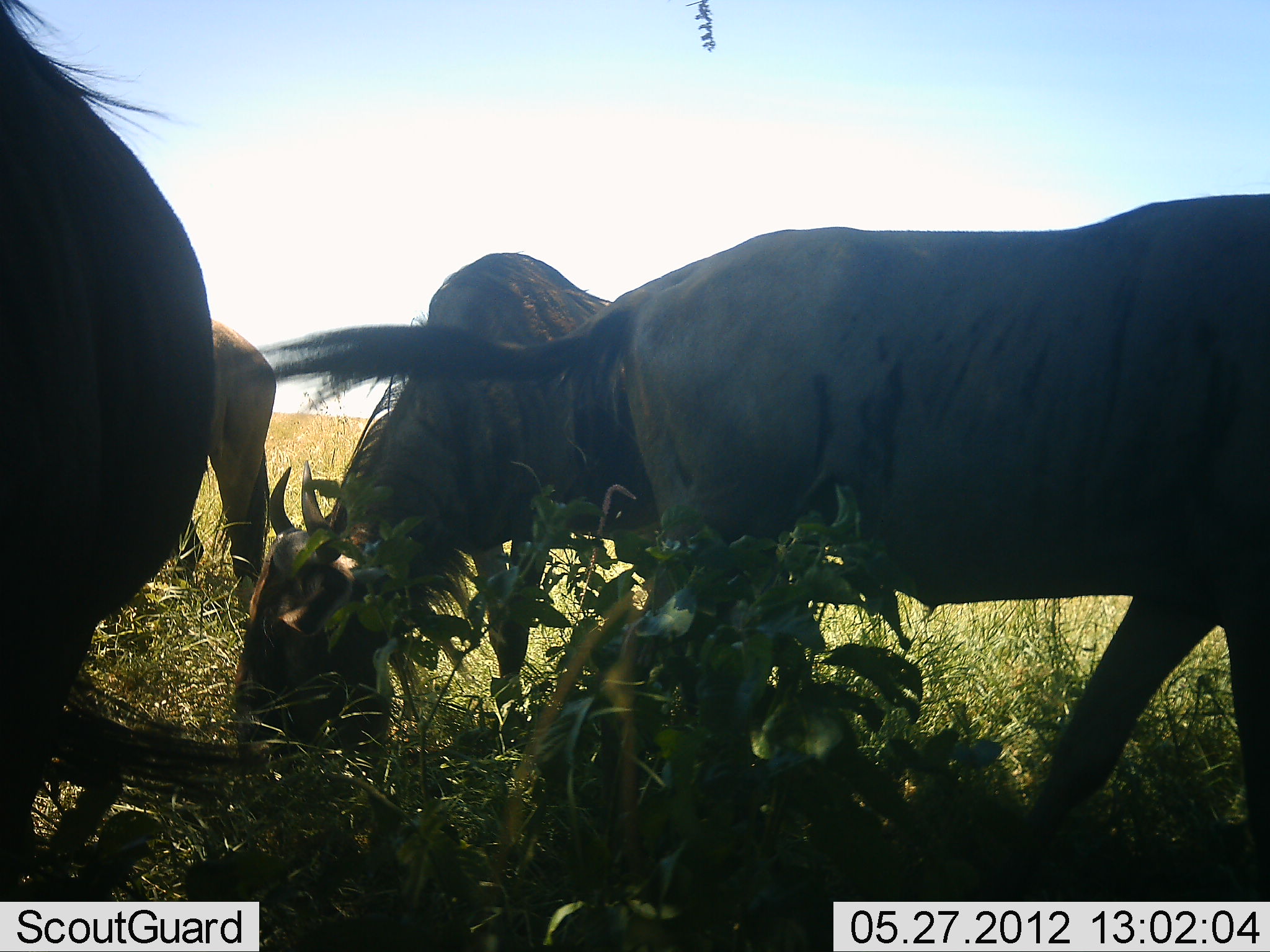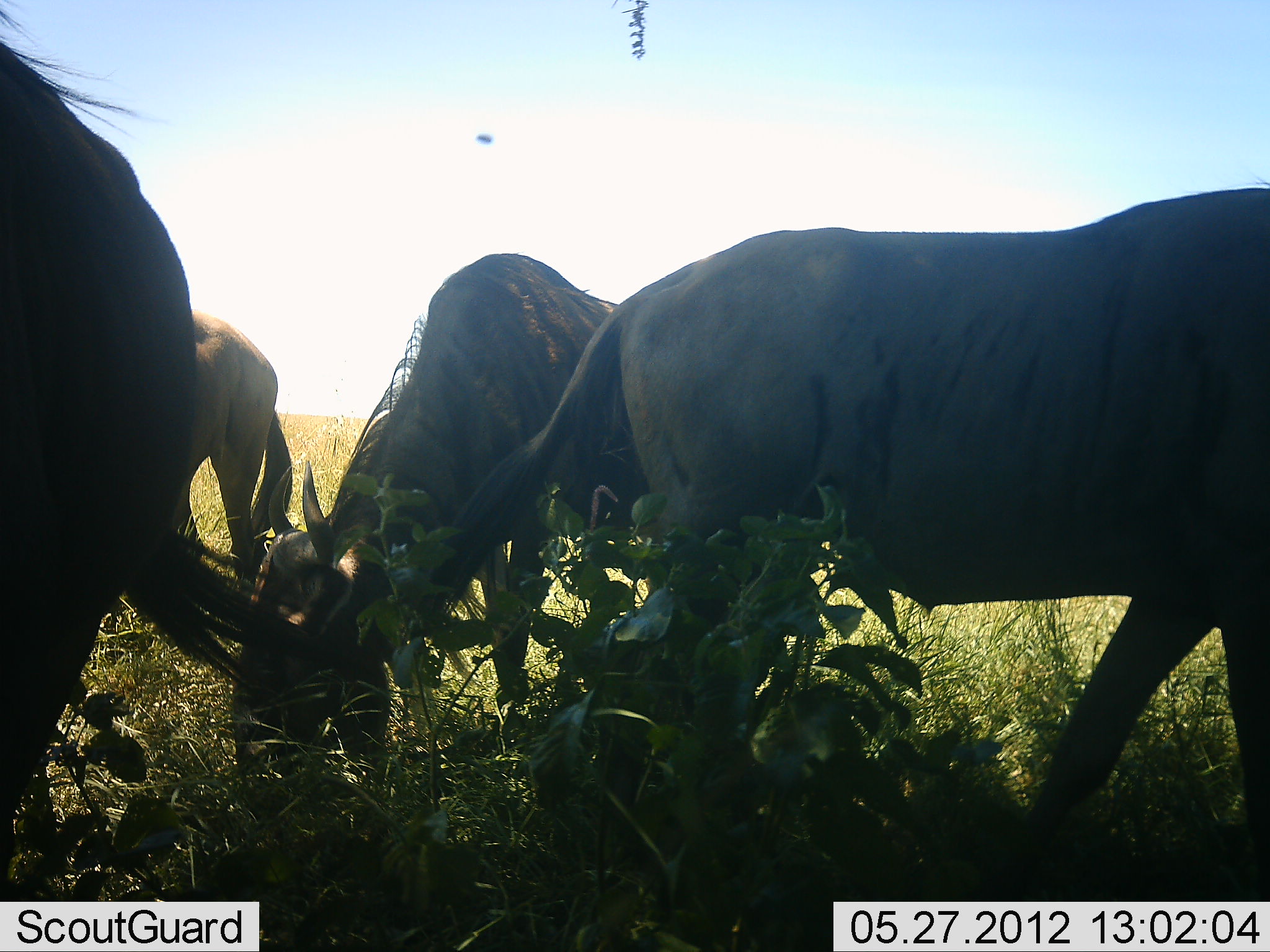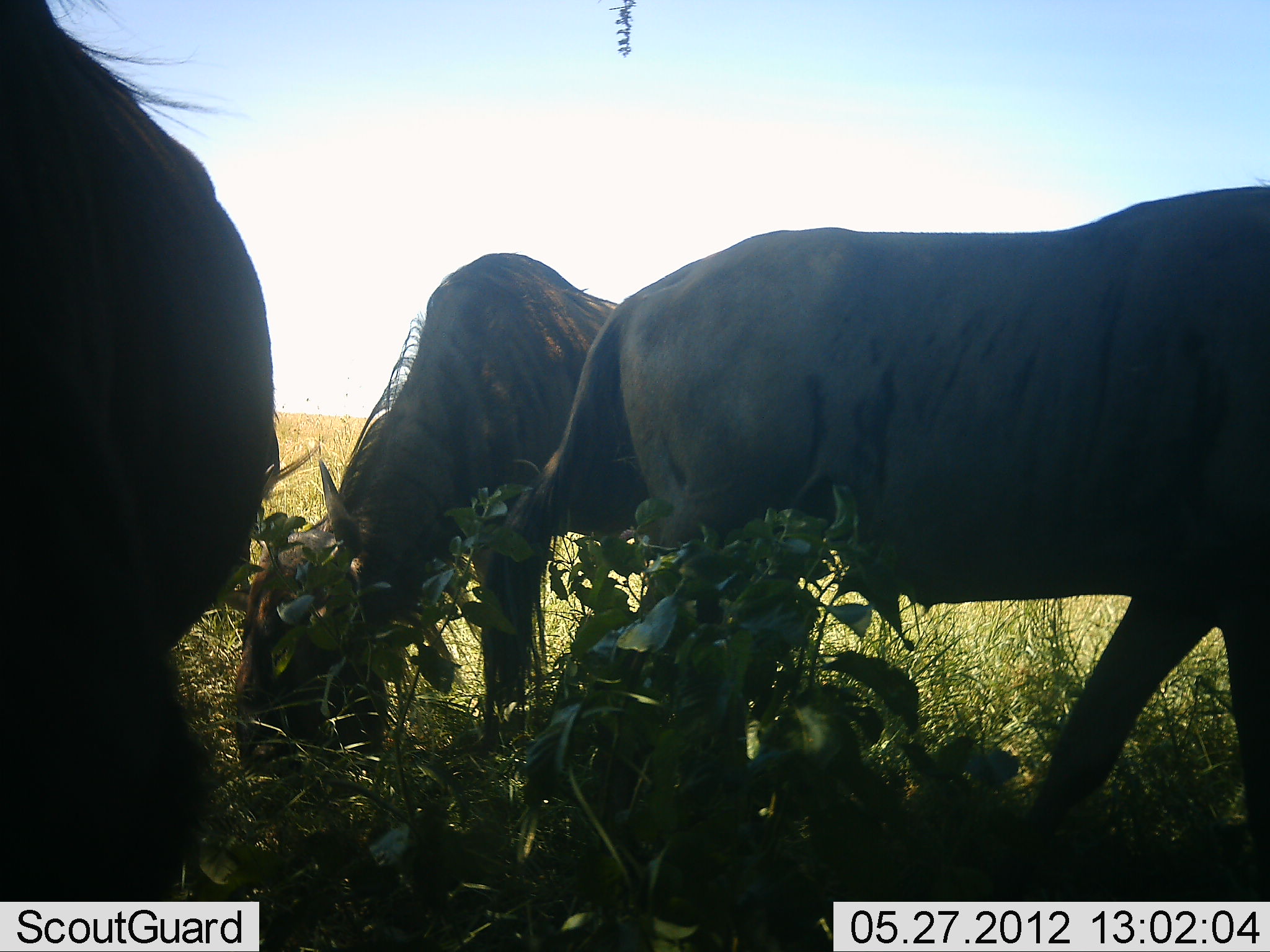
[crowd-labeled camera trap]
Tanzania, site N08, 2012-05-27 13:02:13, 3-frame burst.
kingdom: Animalia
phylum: Chordata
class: Mammalia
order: Artiodactyla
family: Bovidae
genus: Connochaetes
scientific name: Connochaetes taurinus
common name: blue wildebeest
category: wildebeest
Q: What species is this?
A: Wildebeest (blue wildebeest) (Connochaetes taurinus).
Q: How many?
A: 4.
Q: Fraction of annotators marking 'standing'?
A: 52%.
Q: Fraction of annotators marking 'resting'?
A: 0%.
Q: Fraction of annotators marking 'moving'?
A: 8%.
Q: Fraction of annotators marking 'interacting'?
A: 0%.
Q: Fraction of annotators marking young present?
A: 8%.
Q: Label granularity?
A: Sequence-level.